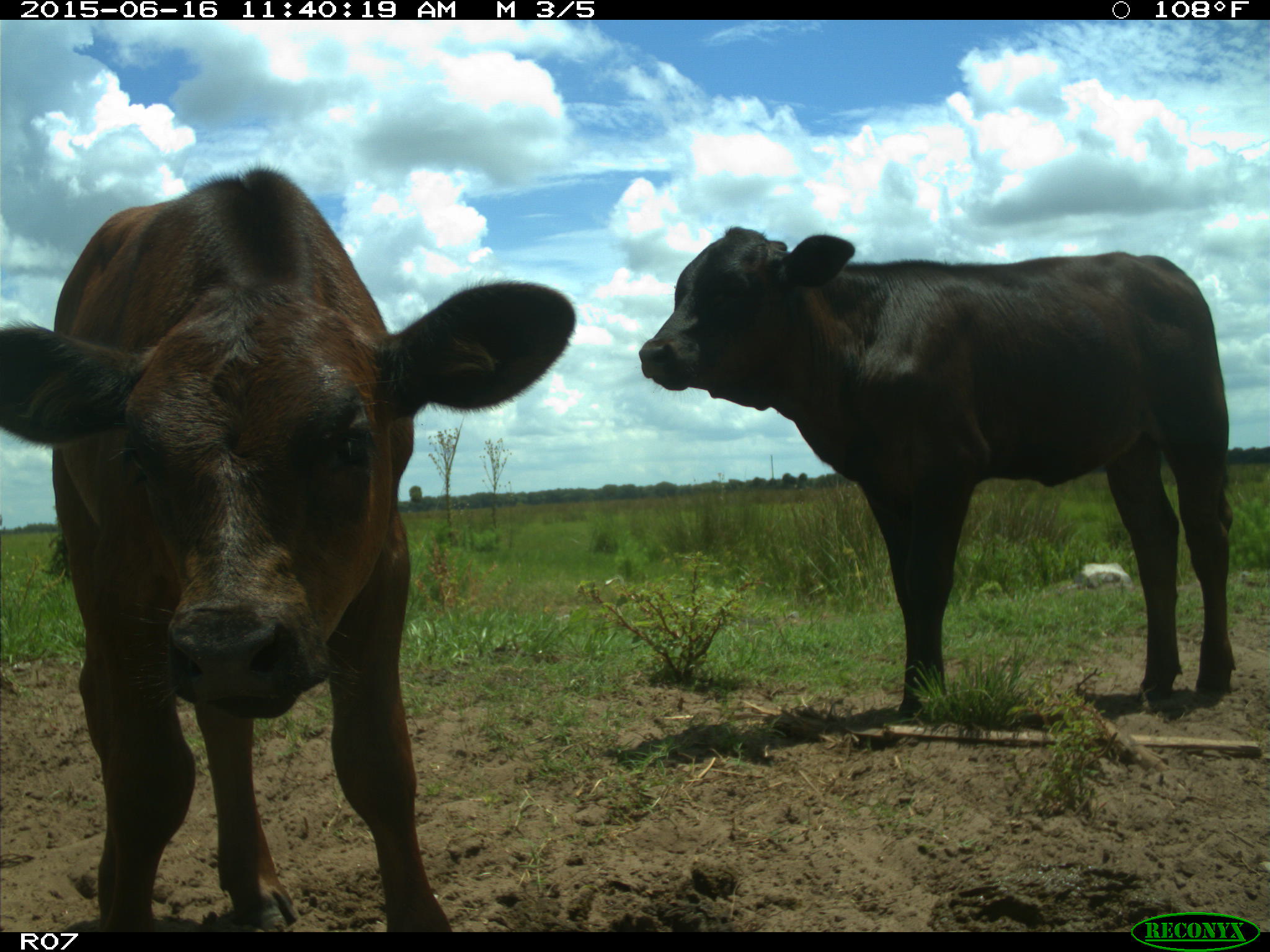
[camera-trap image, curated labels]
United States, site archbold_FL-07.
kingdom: Animalia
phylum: Chordata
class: Mammalia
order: Artiodactyla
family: Bovidae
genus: Bos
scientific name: Bos taurus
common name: domestic cow